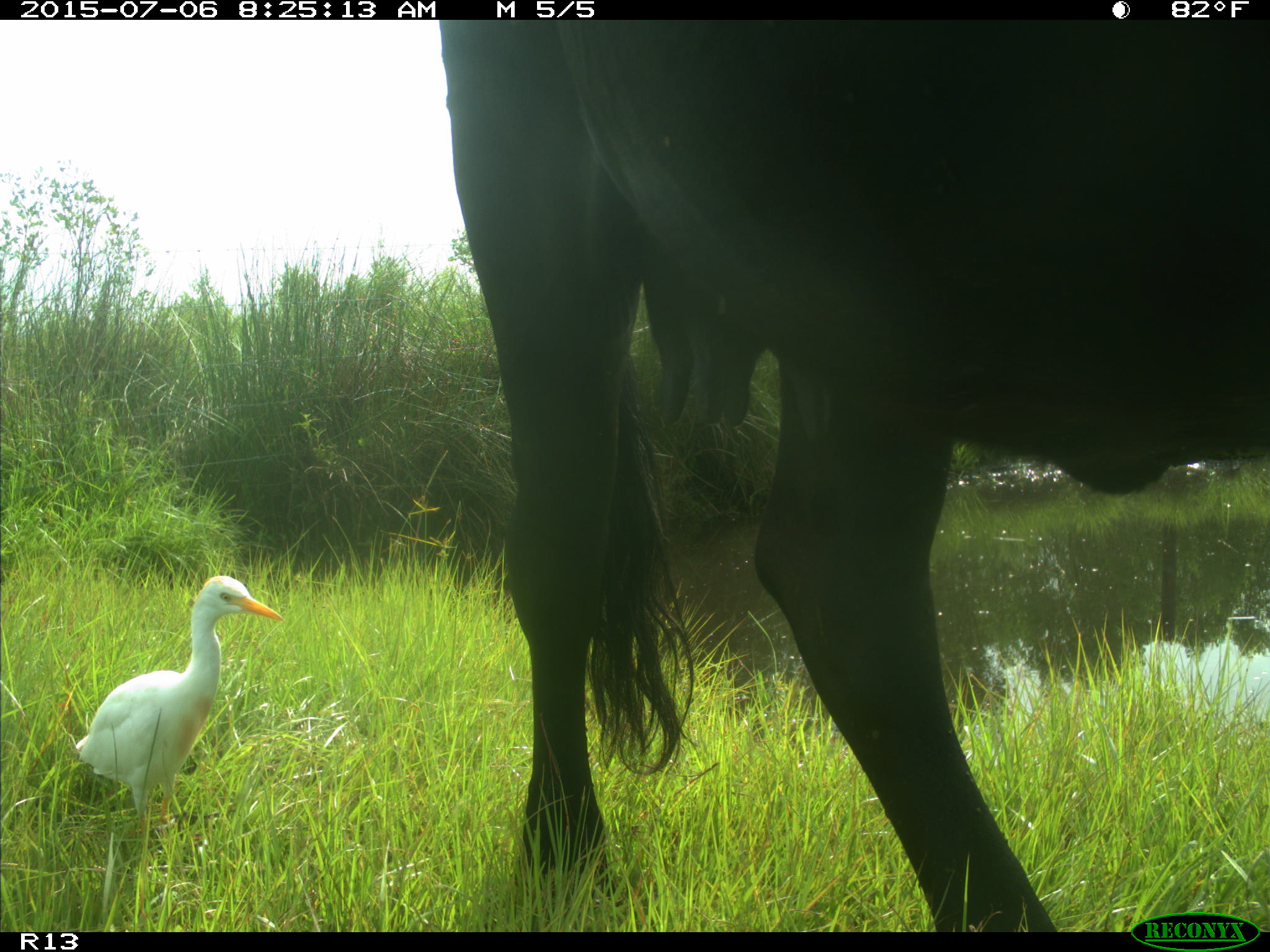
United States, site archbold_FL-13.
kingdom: Animalia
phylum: Chordata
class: Mammalia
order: Artiodactyla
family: Bovidae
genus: Bos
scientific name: Bos taurus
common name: domestic cow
Bos taurus (domestic cow).